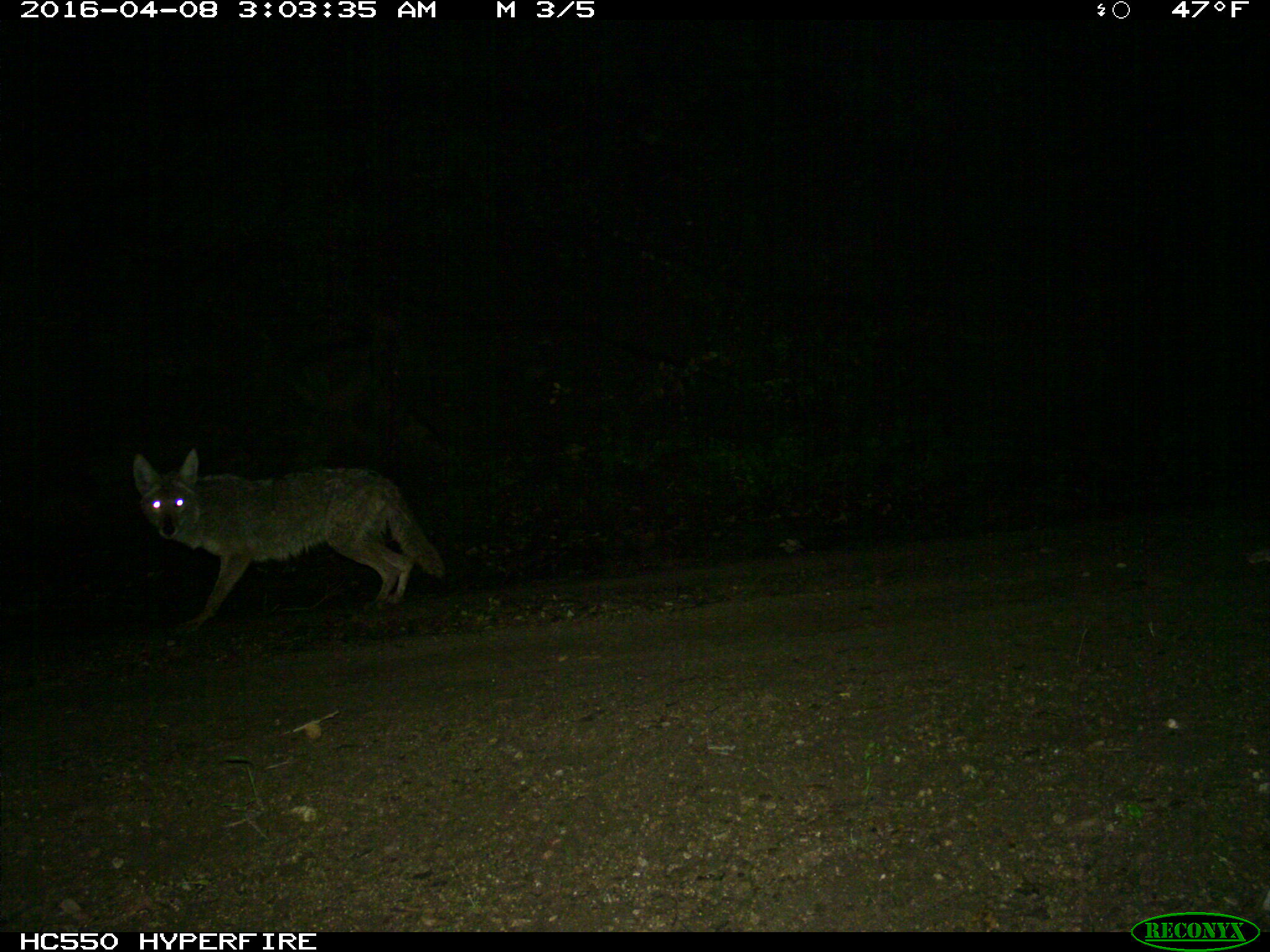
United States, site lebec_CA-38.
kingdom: Animalia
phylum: Chordata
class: Mammalia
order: Carnivora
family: Canidae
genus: Canis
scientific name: Canis latrans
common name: coyote